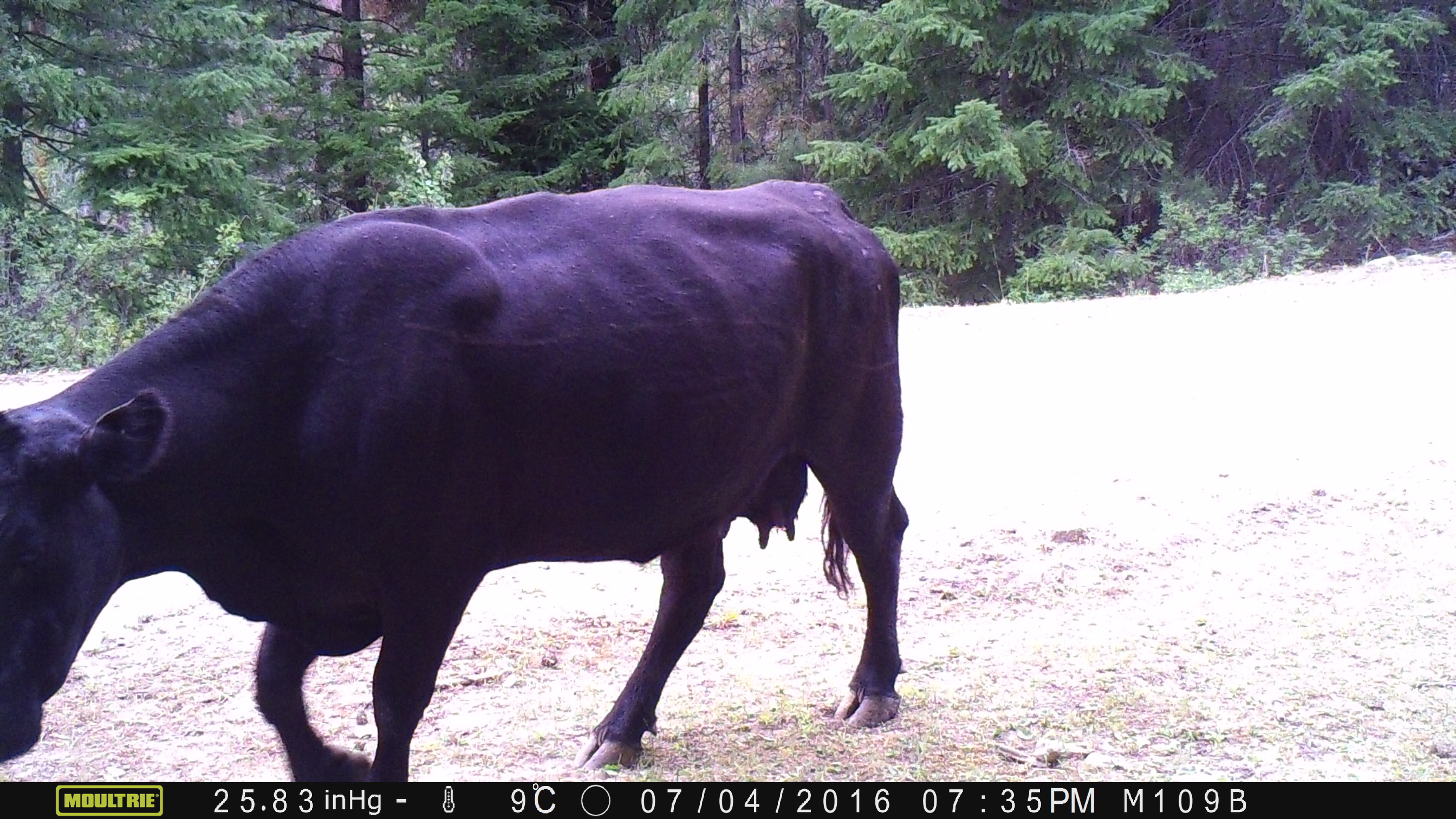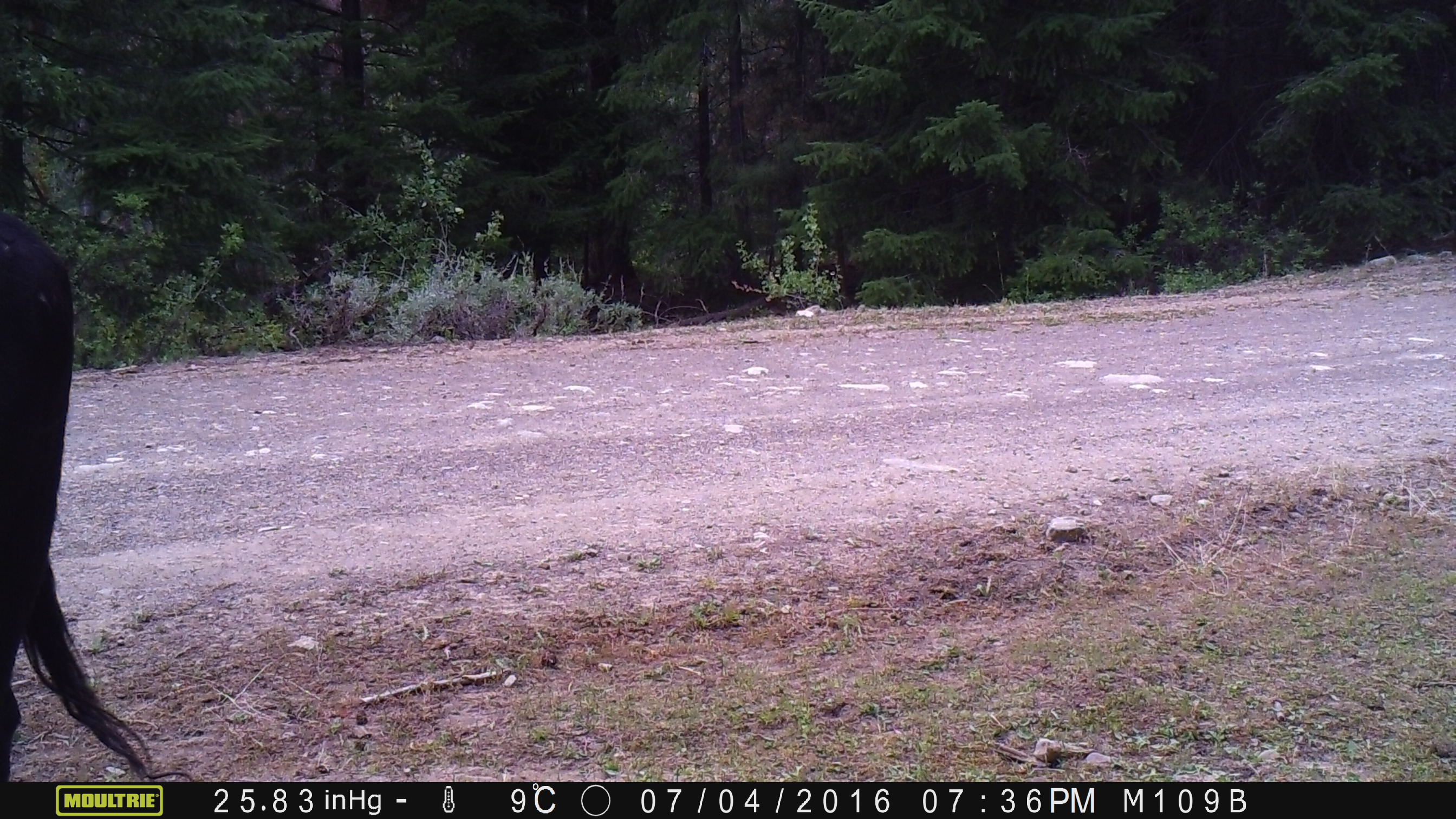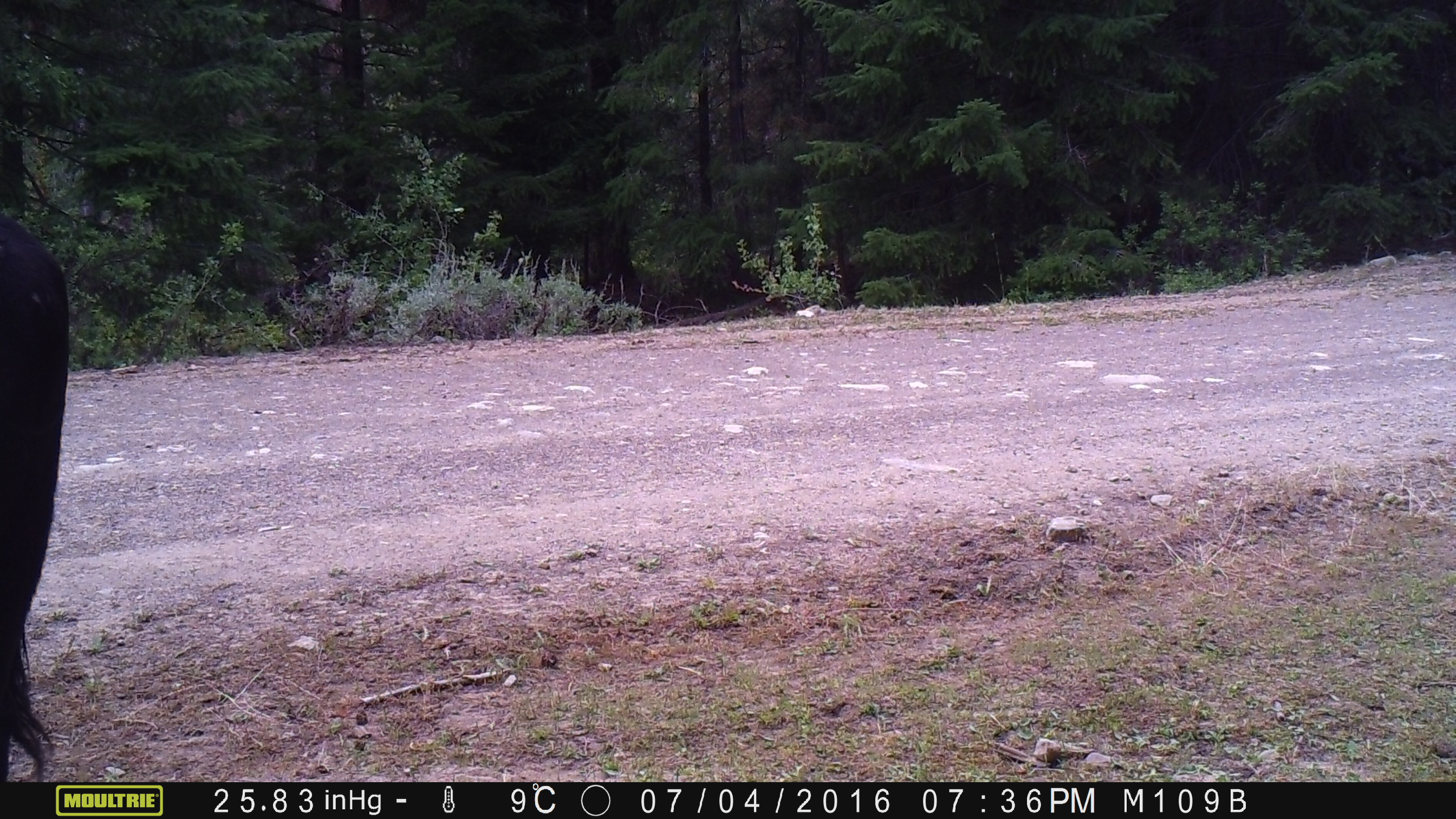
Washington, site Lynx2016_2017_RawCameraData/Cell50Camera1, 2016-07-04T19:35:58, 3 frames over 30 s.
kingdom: Animalia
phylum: Chordata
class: Mammalia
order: Artiodactyla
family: Bovidae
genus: Bos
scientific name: Bos taurus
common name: domestic cattle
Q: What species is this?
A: Domestic cattle (Bos taurus).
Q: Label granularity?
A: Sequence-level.